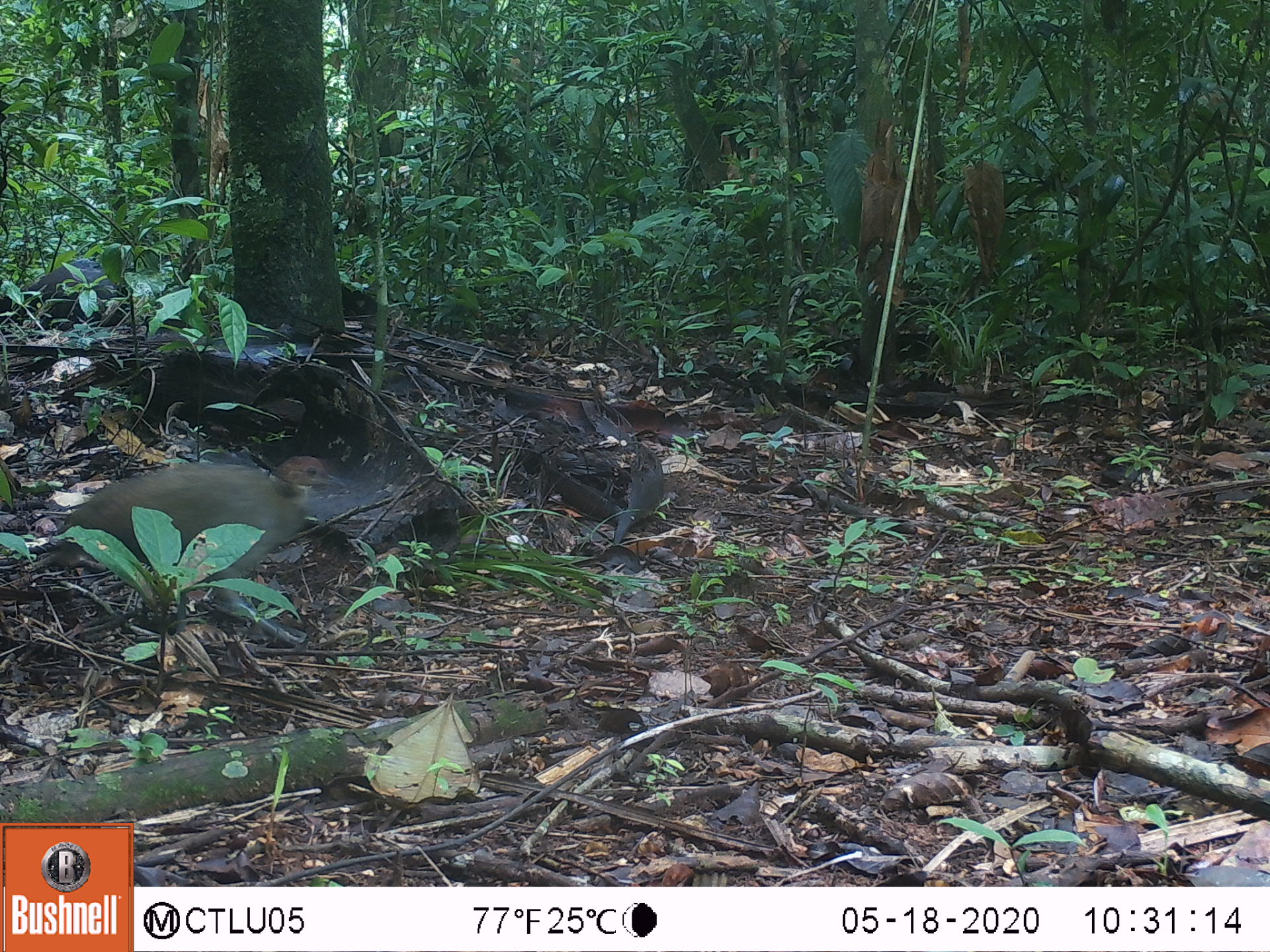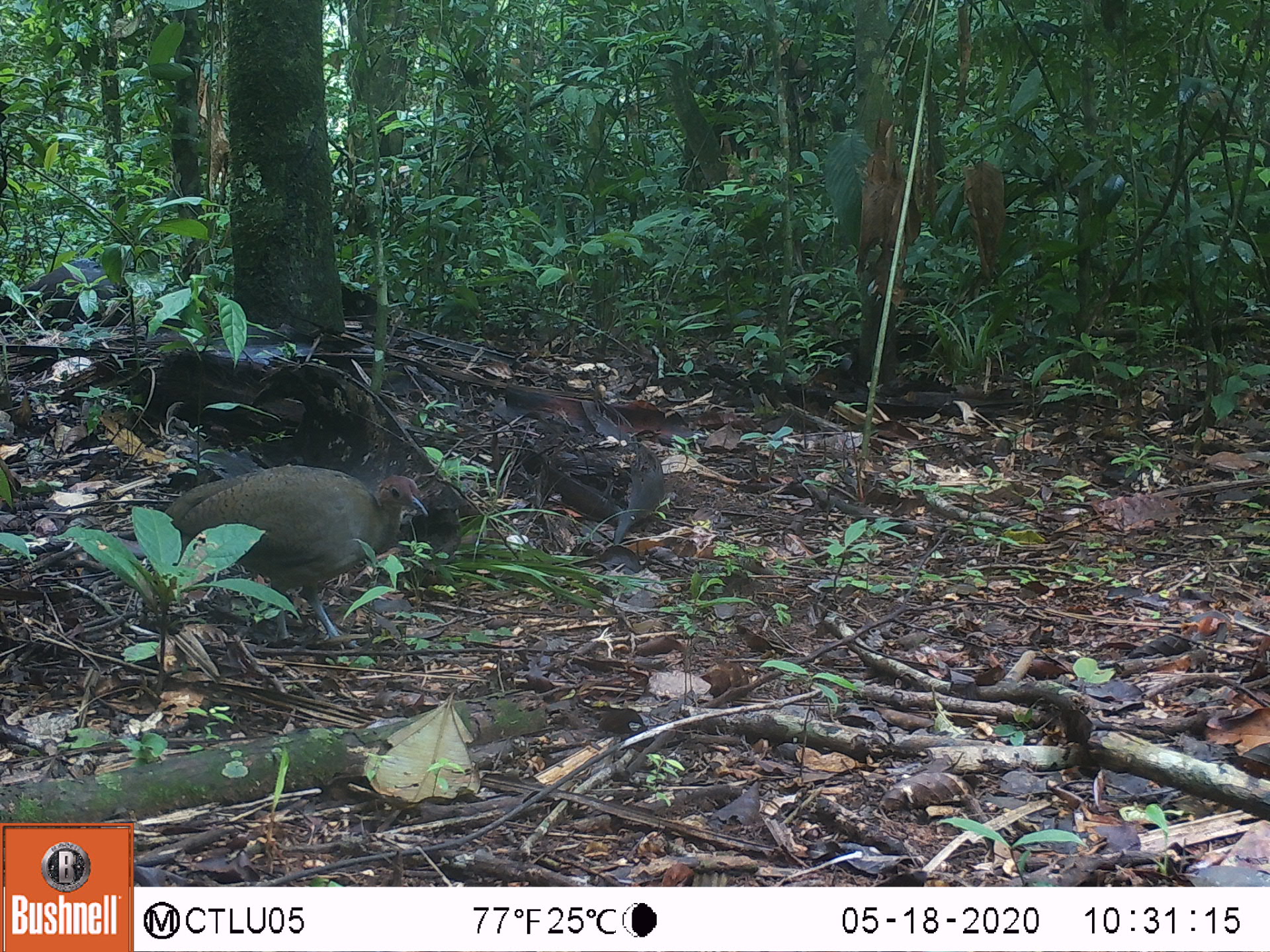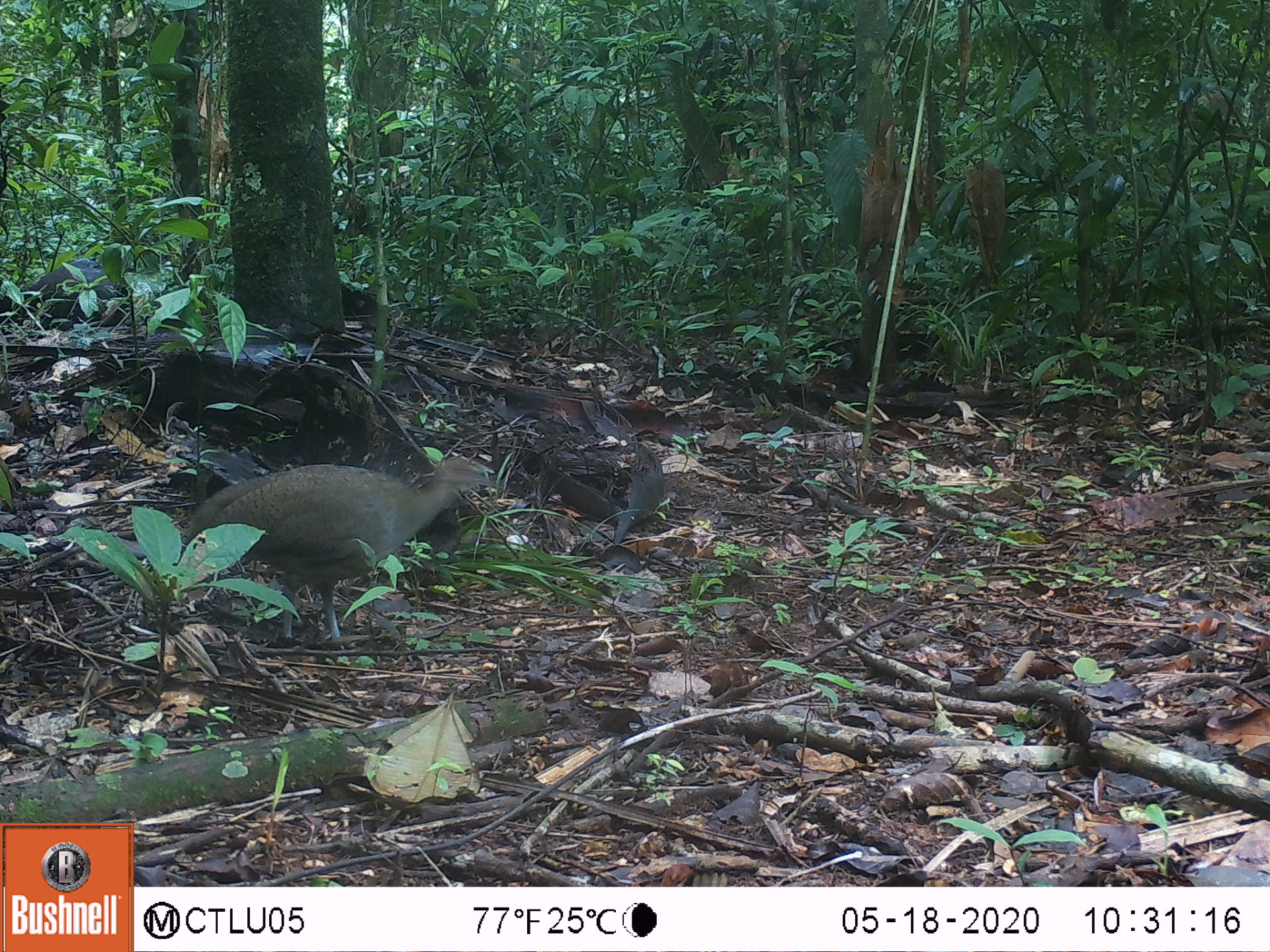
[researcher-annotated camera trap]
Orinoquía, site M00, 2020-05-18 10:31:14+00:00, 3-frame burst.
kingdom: Animalia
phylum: Chordata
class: Aves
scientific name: Aves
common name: bird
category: unknown bird